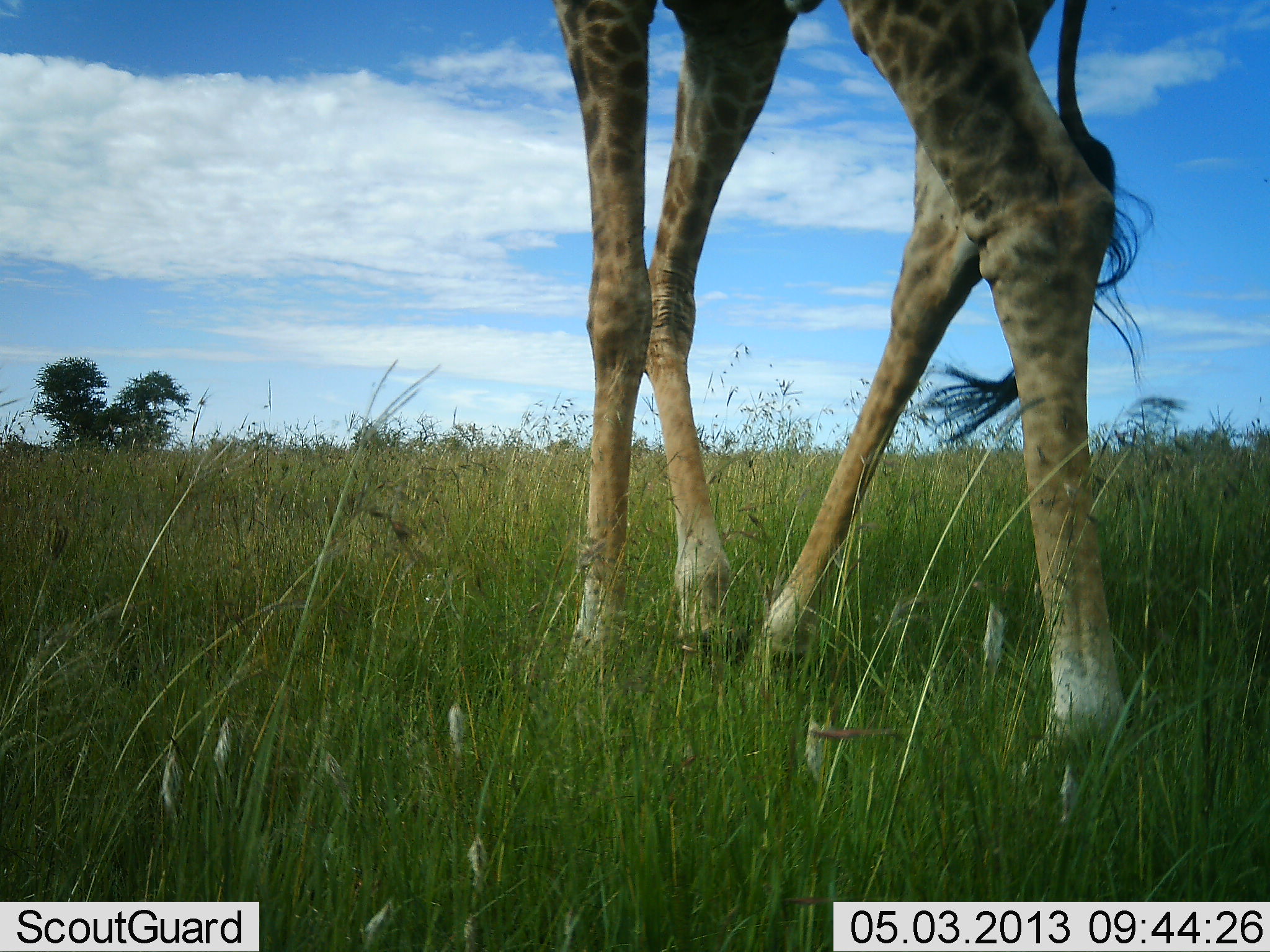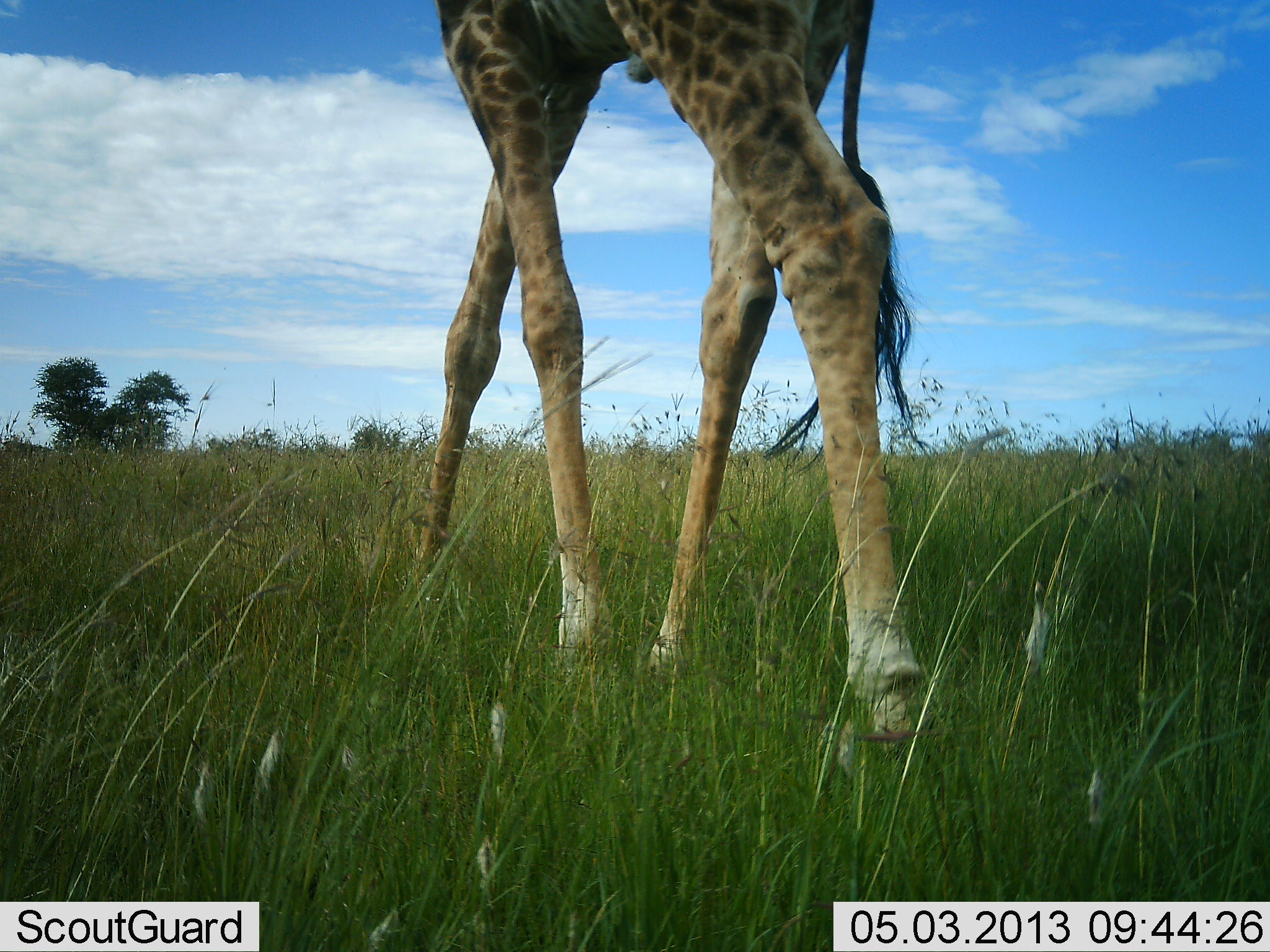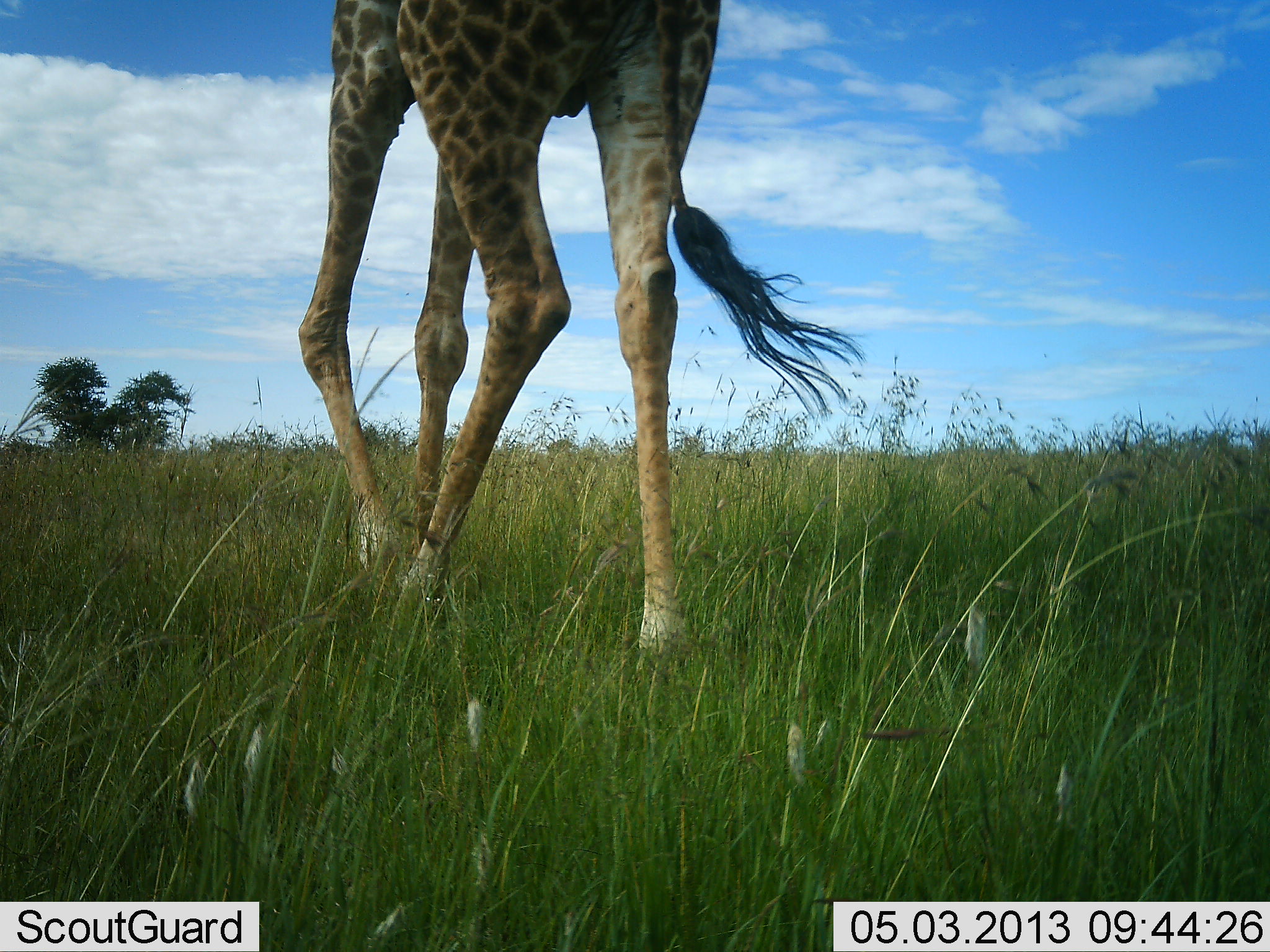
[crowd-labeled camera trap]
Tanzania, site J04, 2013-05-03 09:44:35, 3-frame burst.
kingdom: Animalia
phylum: Chordata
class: Mammalia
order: Artiodactyla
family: Giraffidae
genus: Giraffa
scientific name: Giraffa camelopardalis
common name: giraffe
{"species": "giraffe (Giraffa camelopardalis)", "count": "1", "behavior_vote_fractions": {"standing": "0%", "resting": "0%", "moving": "100%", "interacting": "0%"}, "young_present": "0%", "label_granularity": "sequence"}